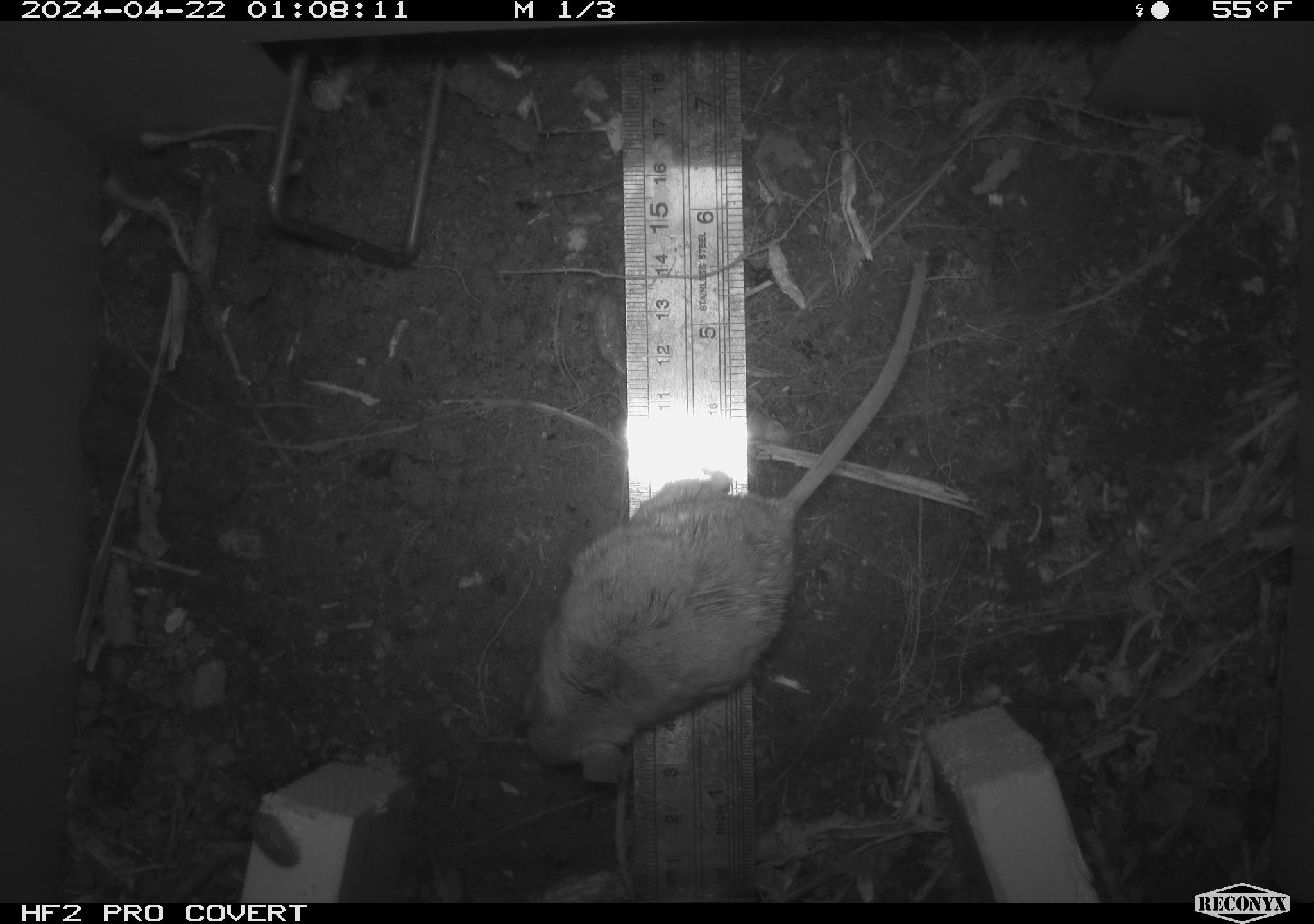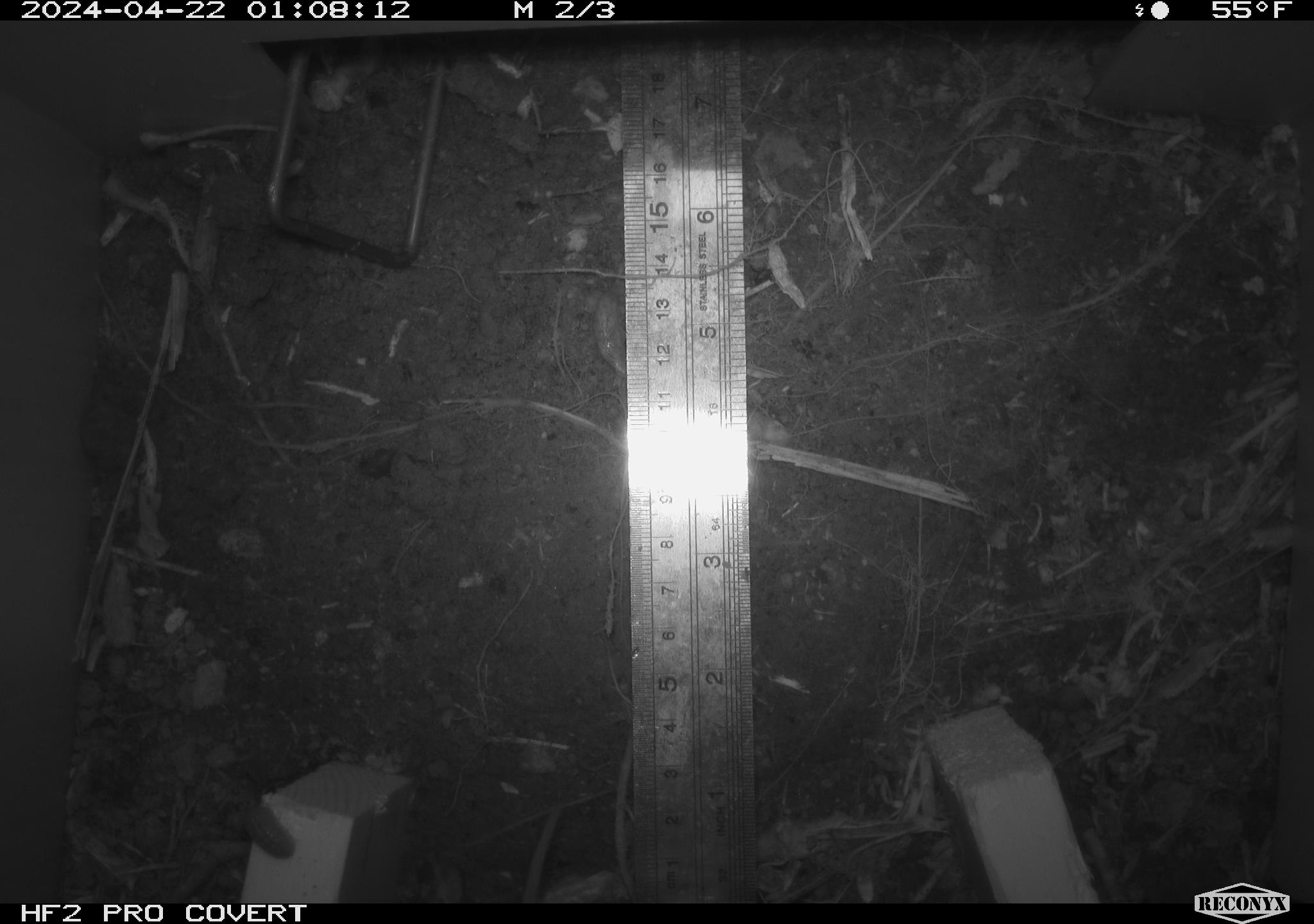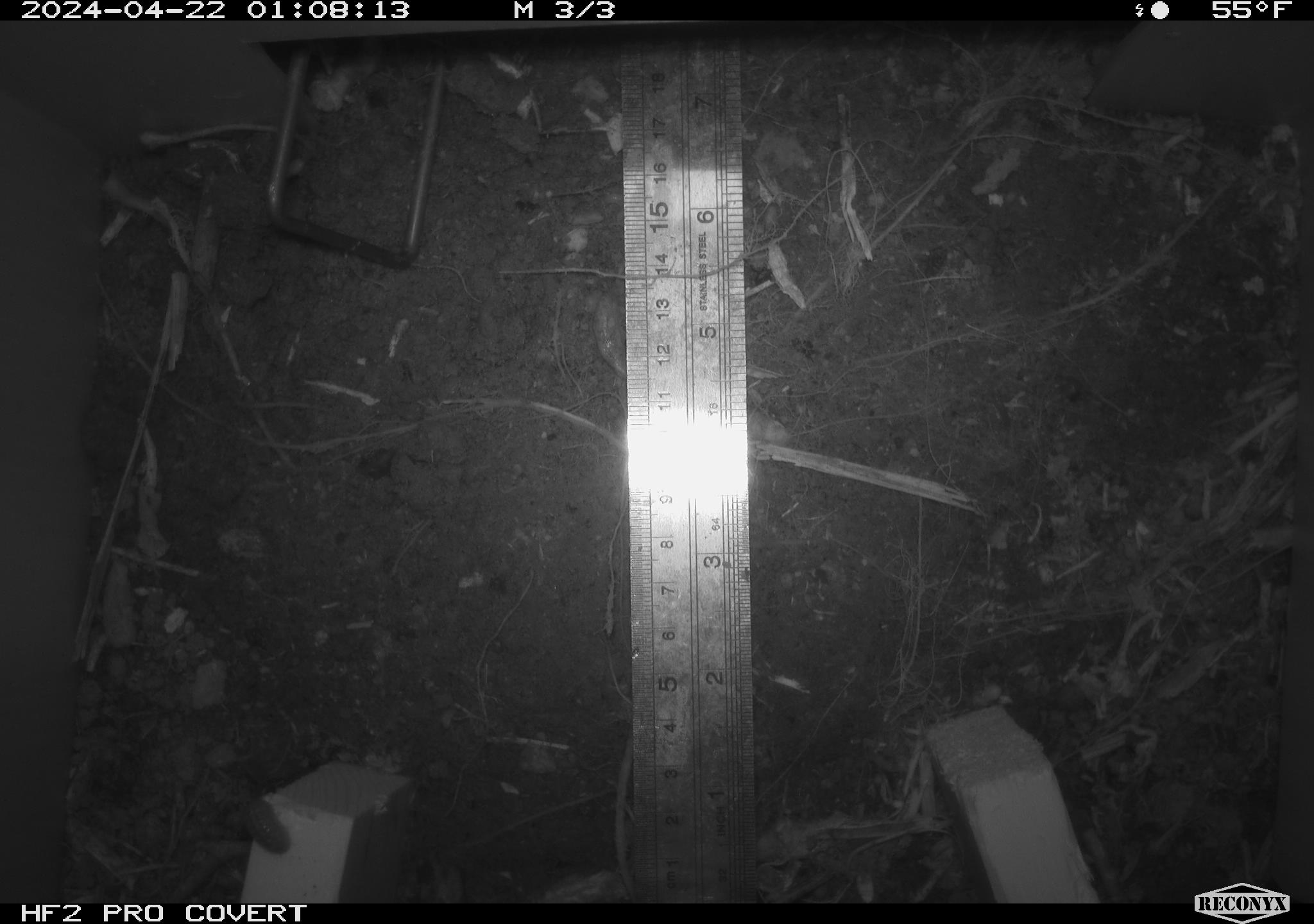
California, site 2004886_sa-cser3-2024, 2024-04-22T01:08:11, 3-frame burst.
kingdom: Animalia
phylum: Chordata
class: Mammalia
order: Rodentia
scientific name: Rodentia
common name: rodent